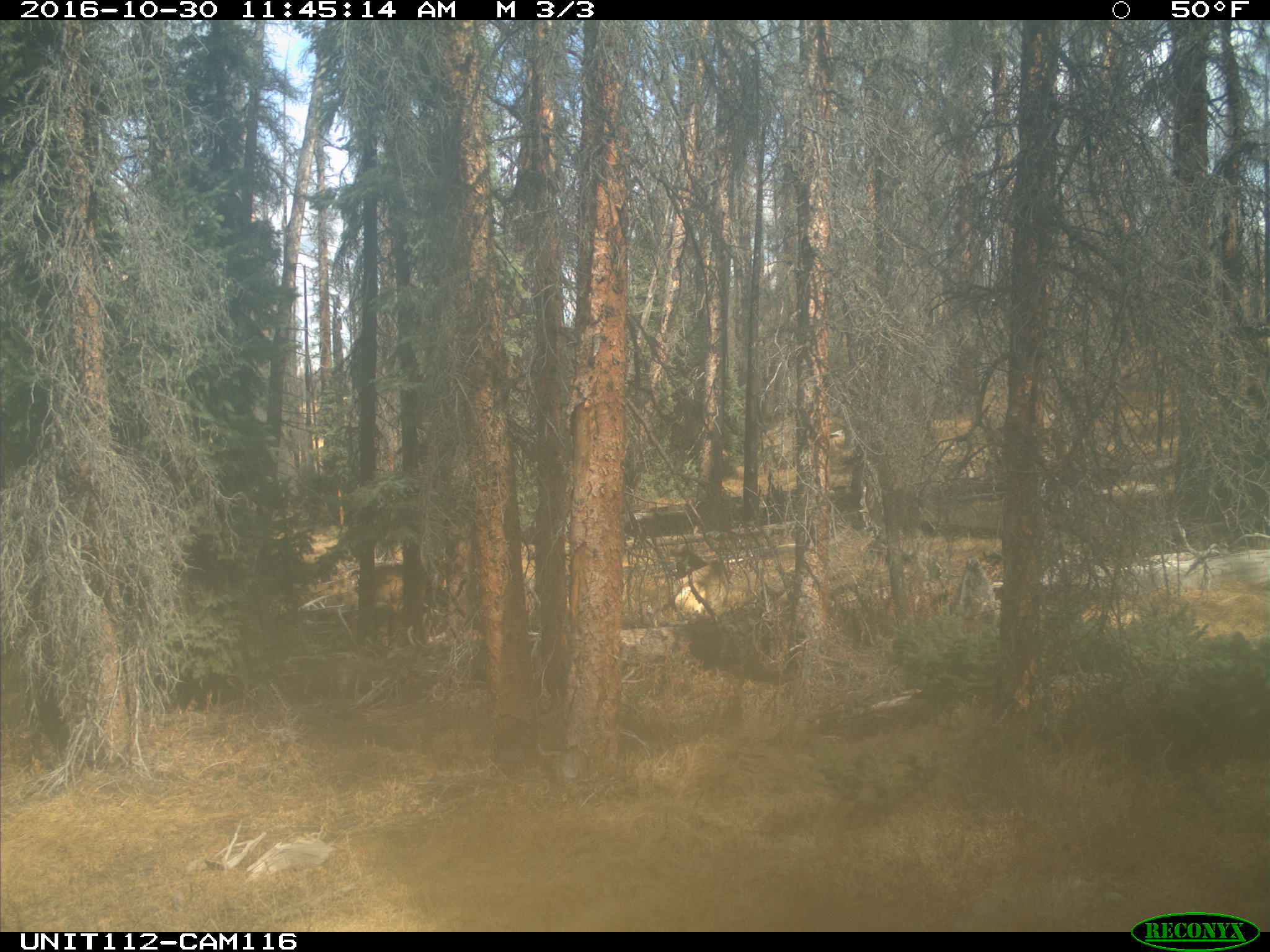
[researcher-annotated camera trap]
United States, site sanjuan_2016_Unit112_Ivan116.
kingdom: Animalia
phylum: Chordata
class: Mammalia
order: Artiodactyla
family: Cervidae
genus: Cervus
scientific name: Cervus elaphus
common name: red deer